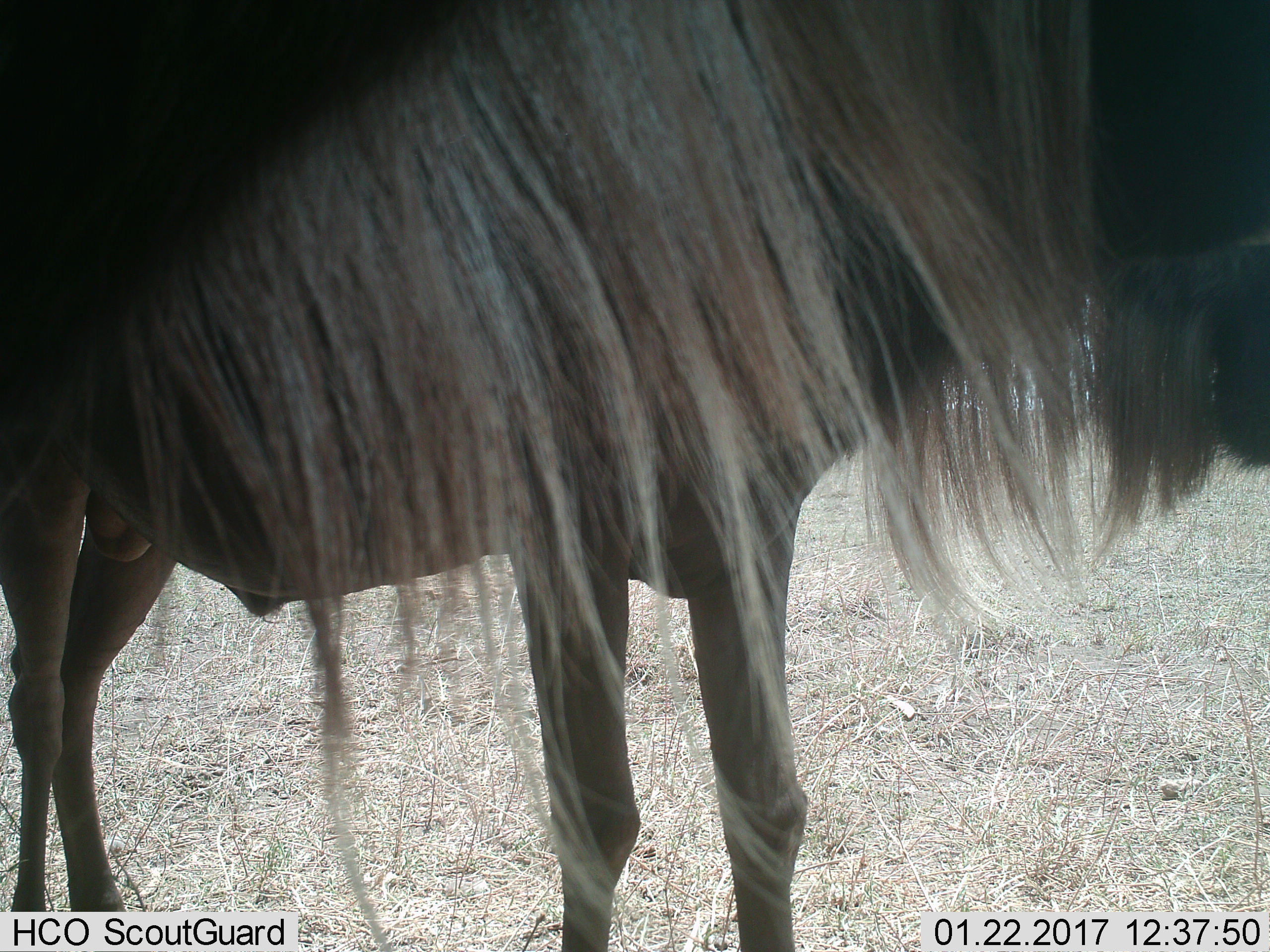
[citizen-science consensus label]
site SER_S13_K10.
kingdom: Animalia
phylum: Chordata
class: Mammalia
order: Artiodactyla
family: Bovidae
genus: Connochaetes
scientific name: Connochaetes taurinus taurinus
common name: blue wildebeest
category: wildebeestblue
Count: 1.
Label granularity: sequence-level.